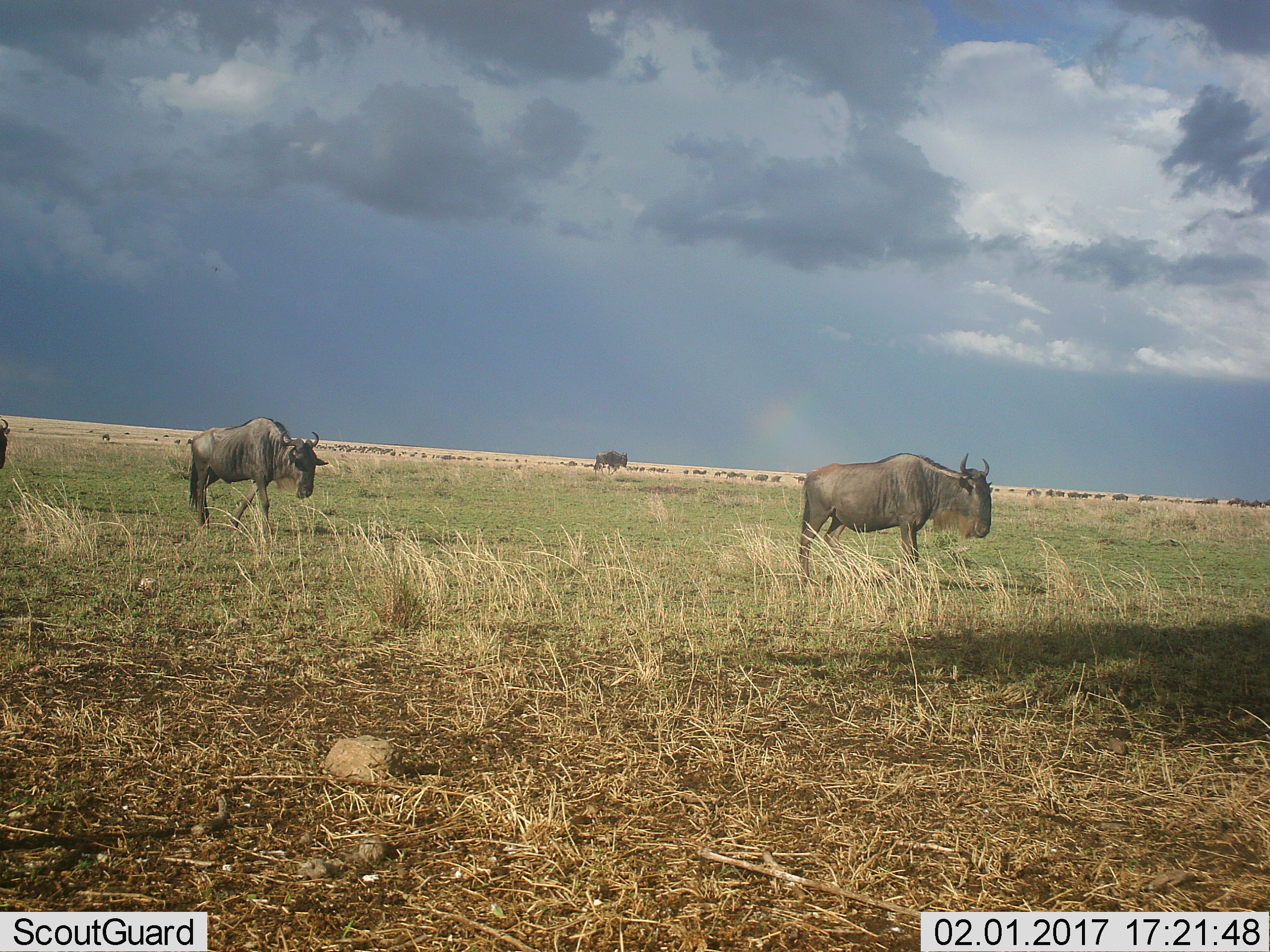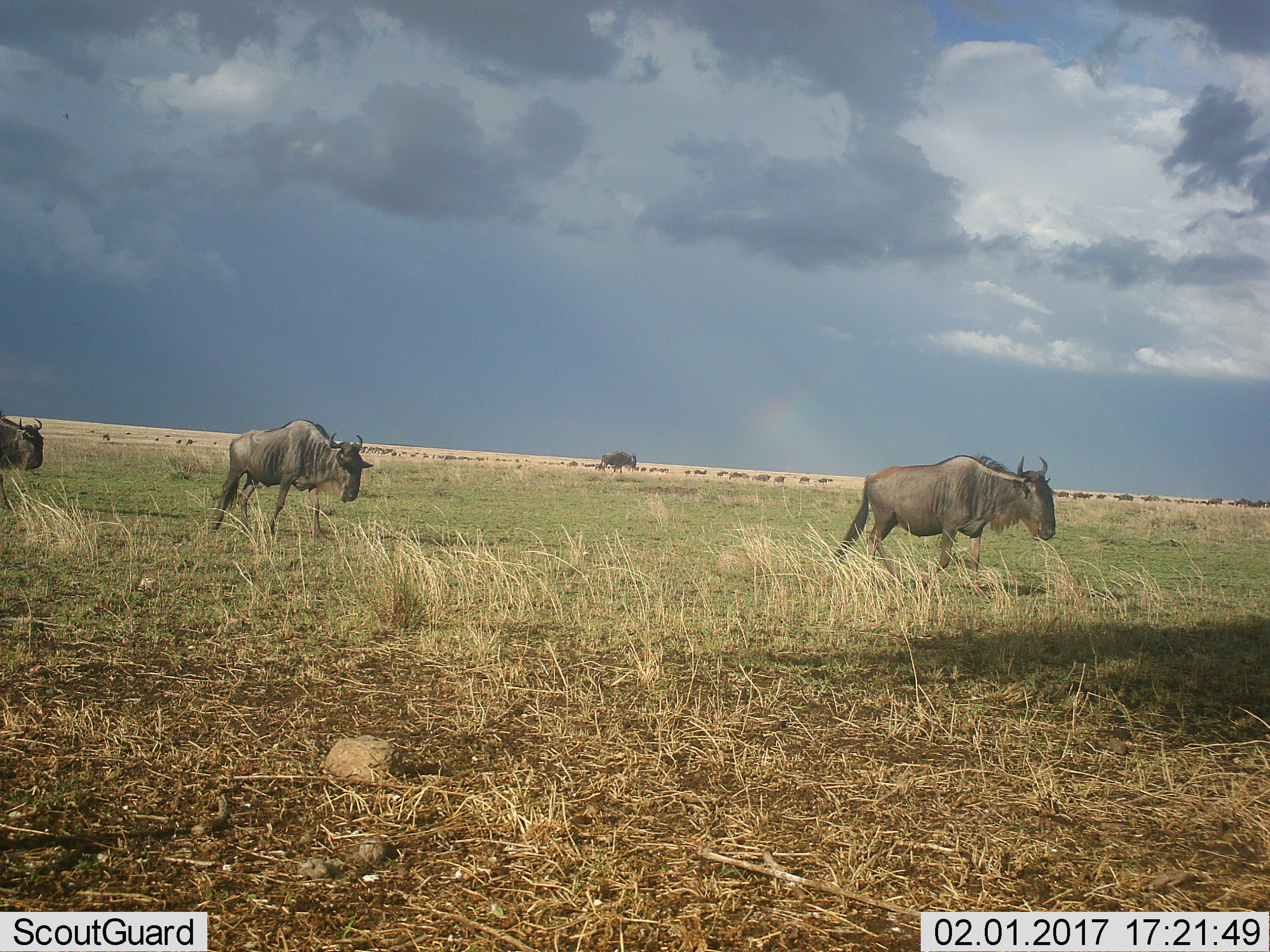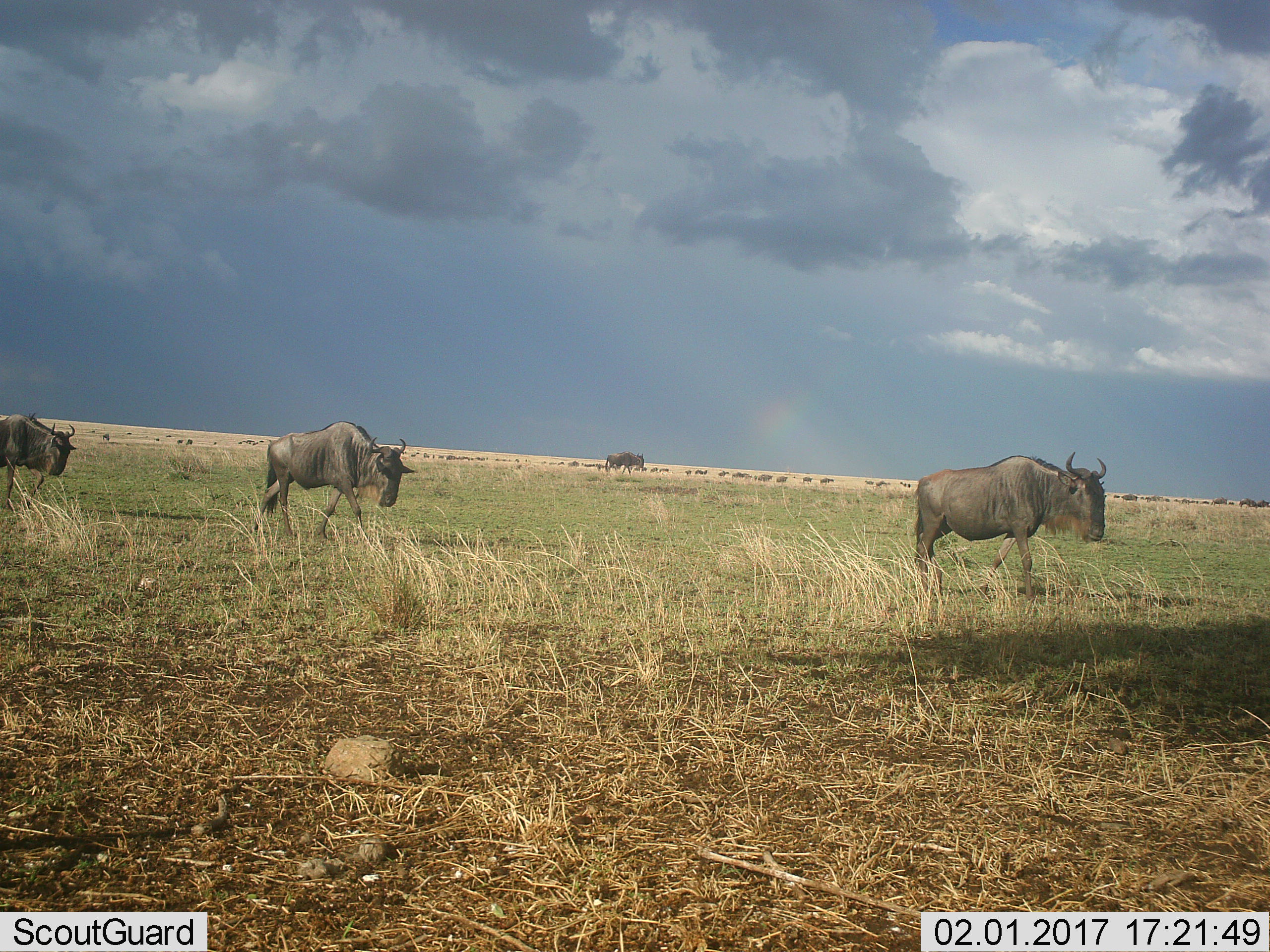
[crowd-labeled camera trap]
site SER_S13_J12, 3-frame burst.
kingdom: Animalia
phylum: Chordata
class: Mammalia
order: Artiodactyla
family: Bovidae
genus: Connochaetes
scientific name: Connochaetes taurinus taurinus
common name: blue wildebeest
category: wildebeestblue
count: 11-50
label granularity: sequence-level